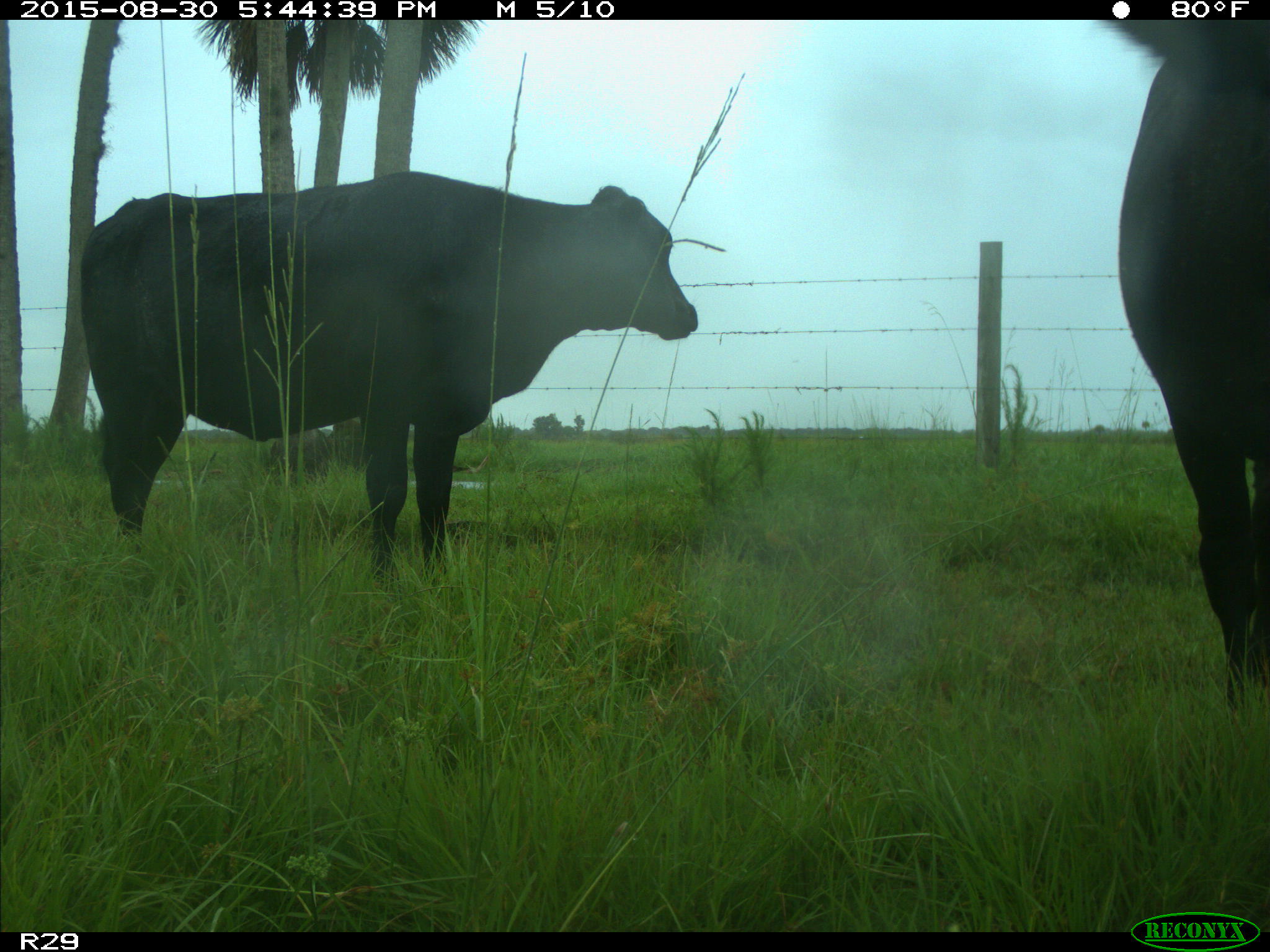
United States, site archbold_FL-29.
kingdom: Animalia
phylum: Chordata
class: Mammalia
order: Artiodactyla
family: Bovidae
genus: Bos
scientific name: Bos taurus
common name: domestic cow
Bos taurus (domestic cow).